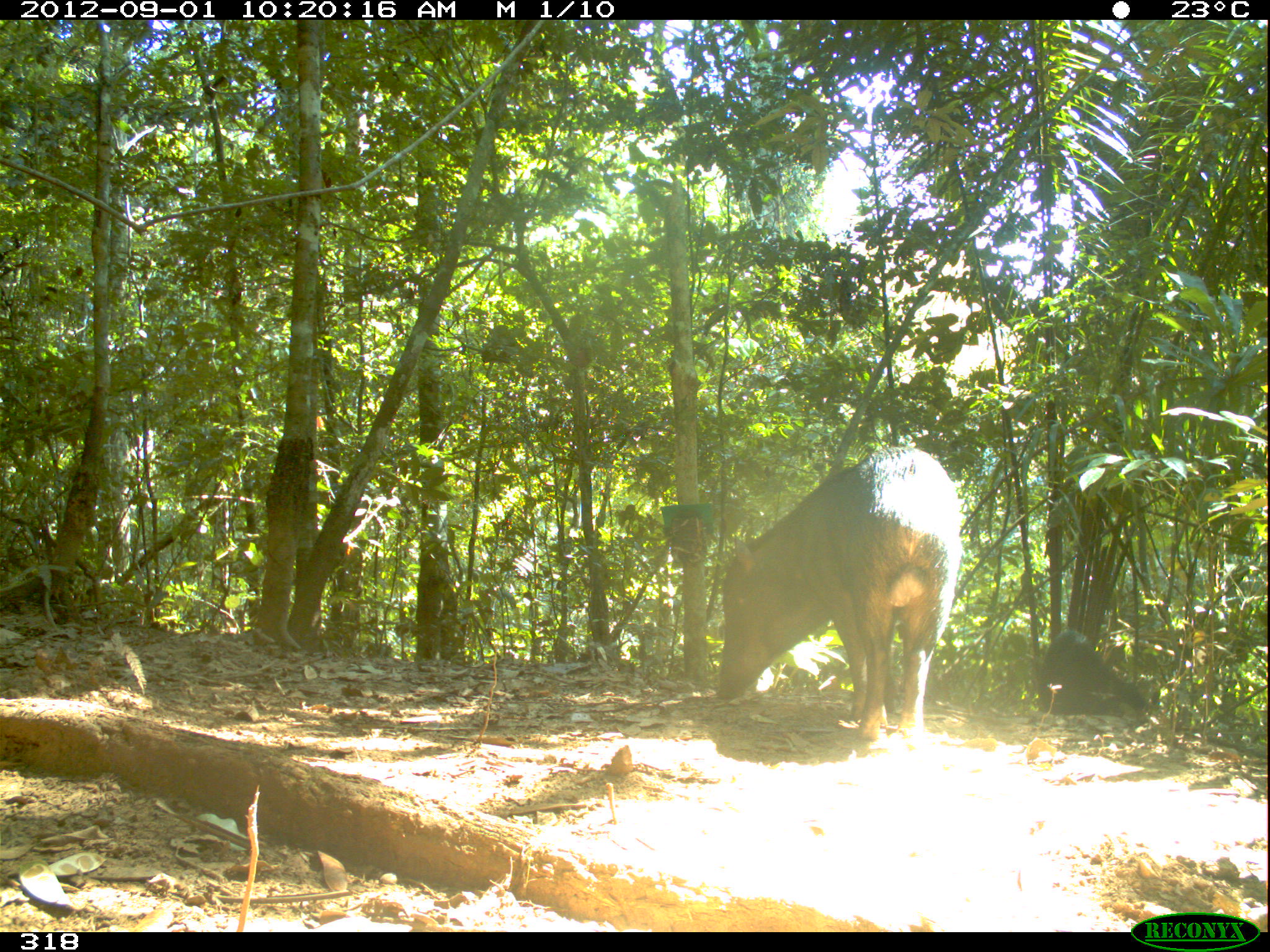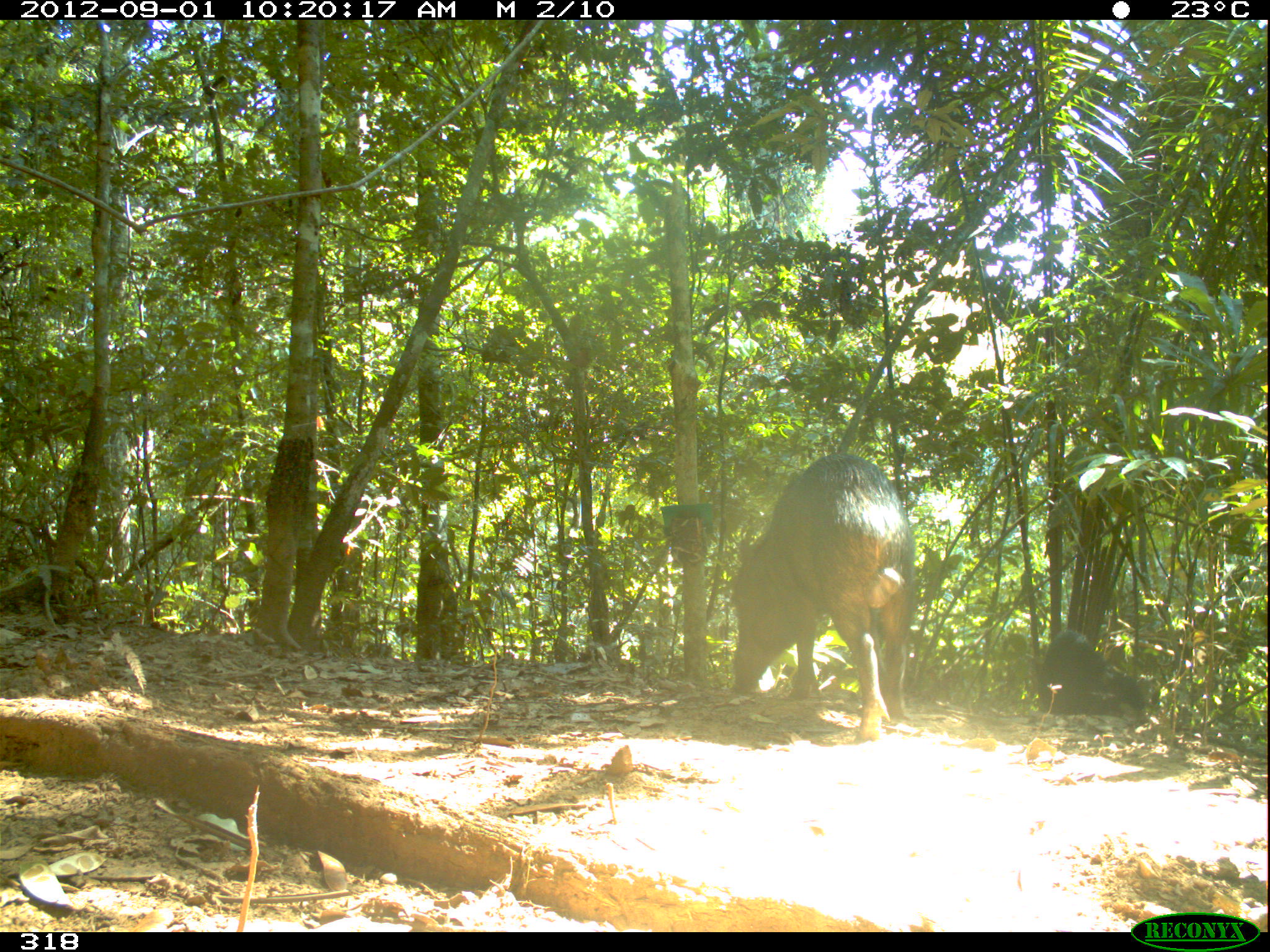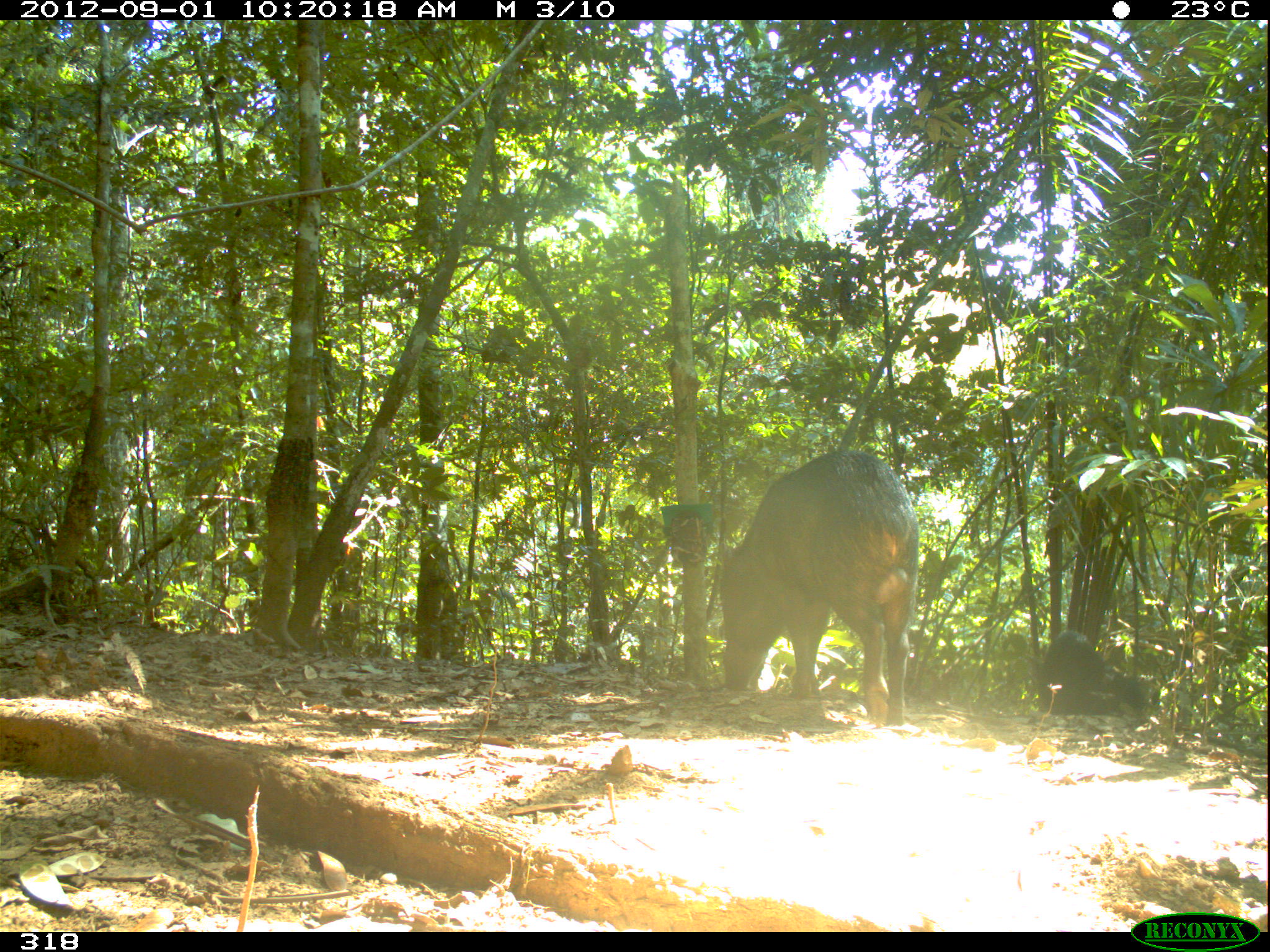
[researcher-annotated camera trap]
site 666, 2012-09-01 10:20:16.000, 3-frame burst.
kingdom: Animalia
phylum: Chordata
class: Mammalia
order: Artiodactyla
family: Tayassuidae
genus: Tayassu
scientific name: Tayassu pecari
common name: white-lipped peccary